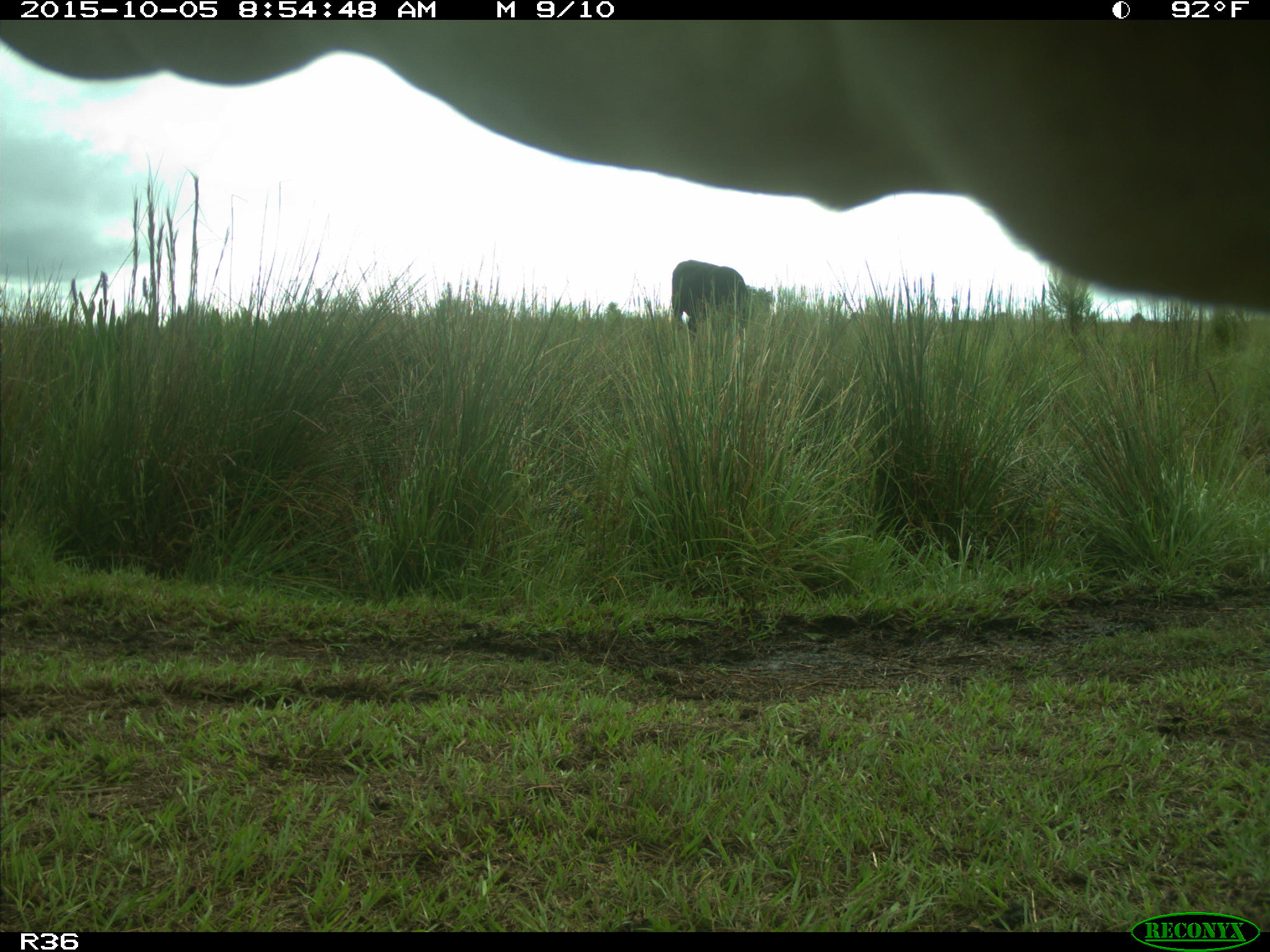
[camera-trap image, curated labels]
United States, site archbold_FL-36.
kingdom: Animalia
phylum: Chordata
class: Mammalia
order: Artiodactyla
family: Bovidae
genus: Bos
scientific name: Bos taurus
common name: domestic cow